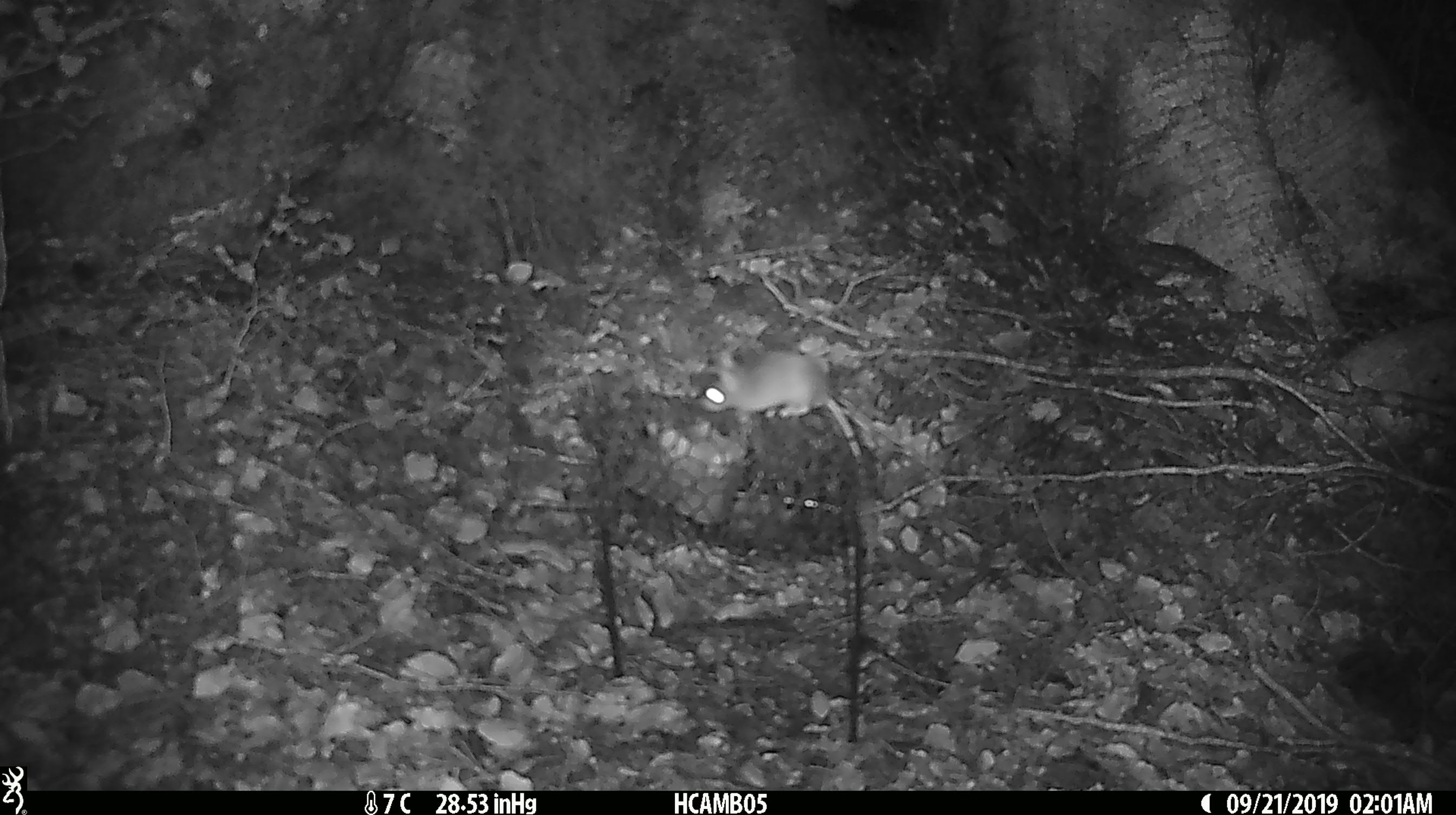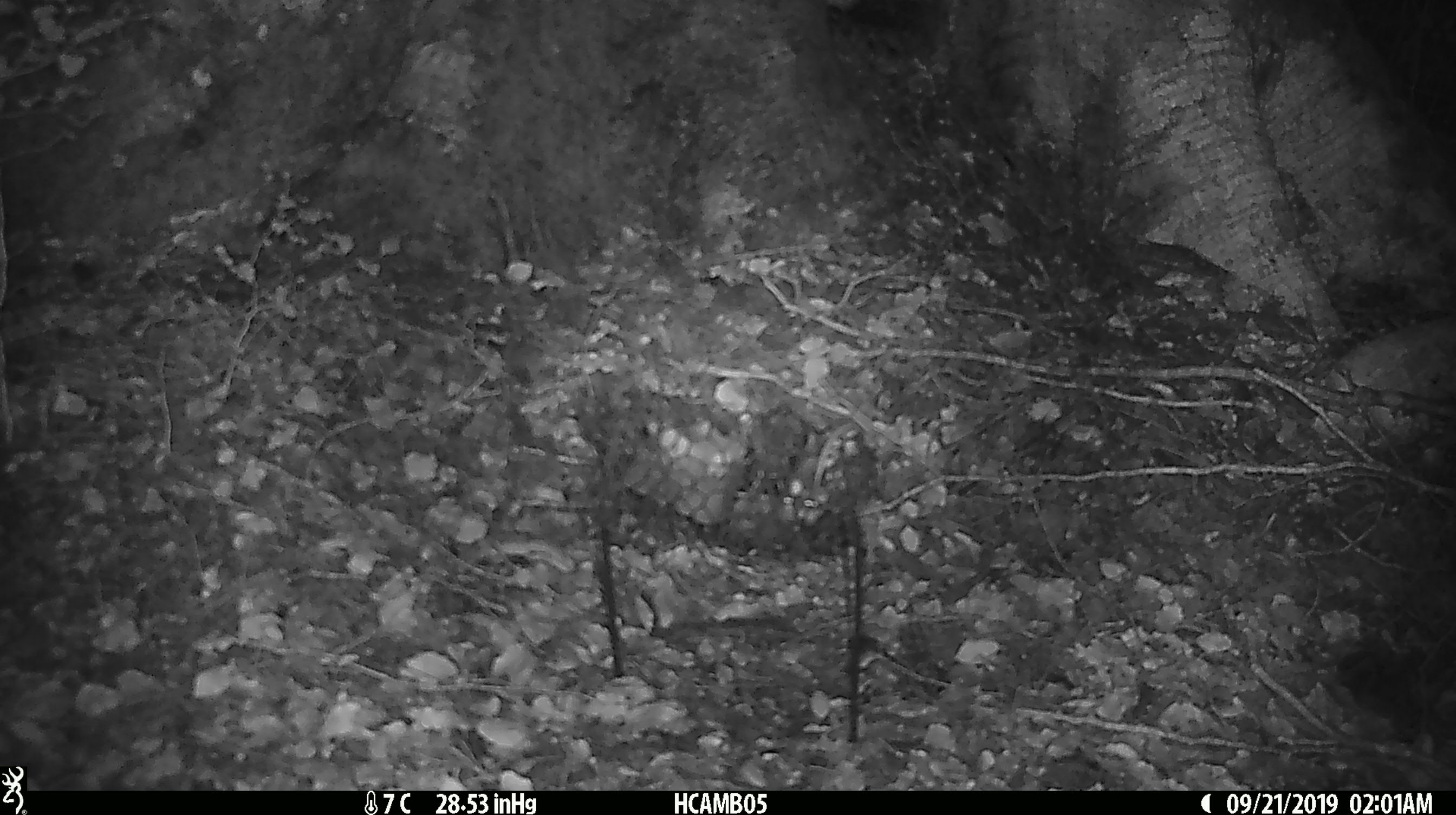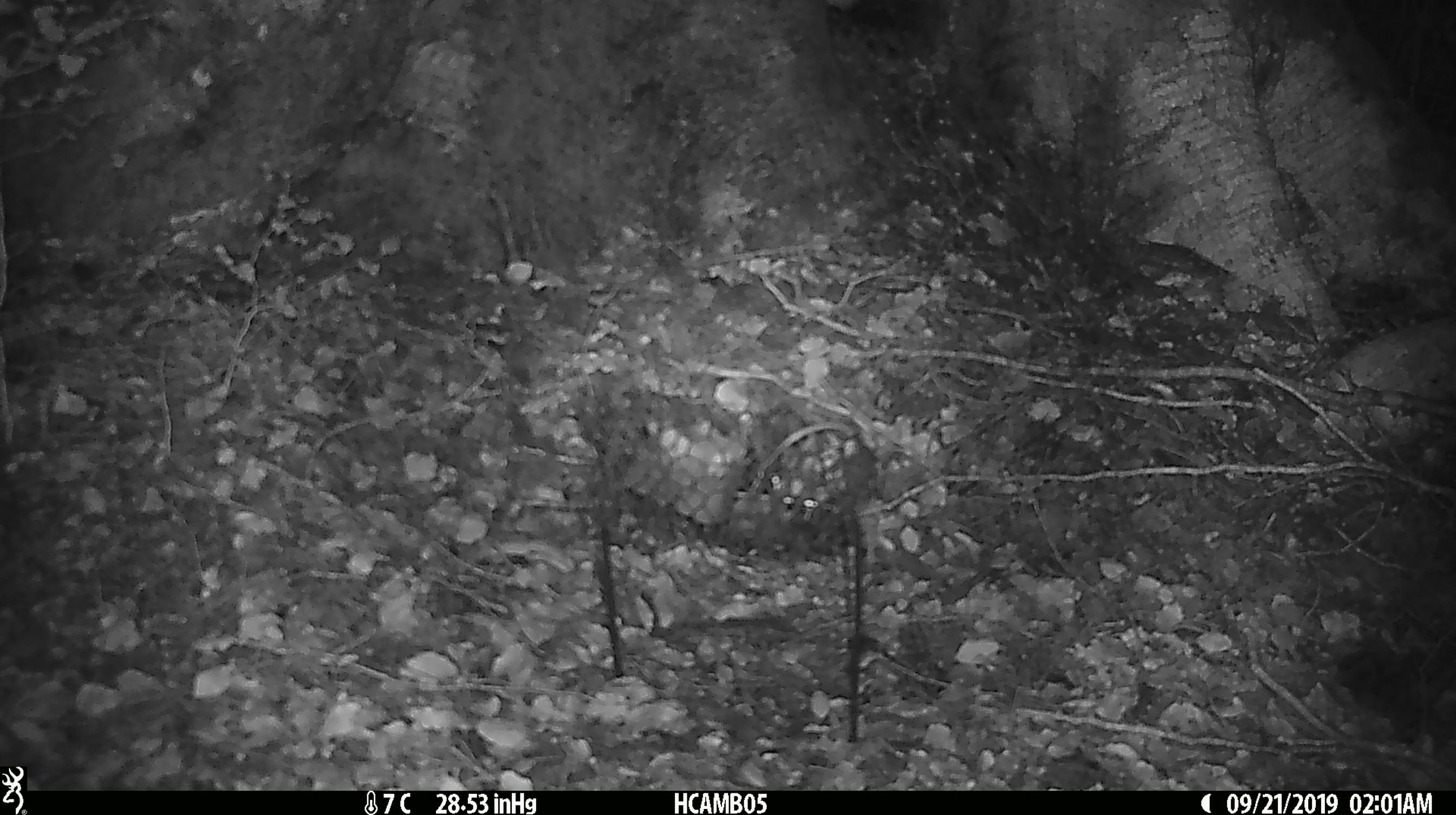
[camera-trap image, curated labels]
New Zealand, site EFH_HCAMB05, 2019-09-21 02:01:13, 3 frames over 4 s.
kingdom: Animalia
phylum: Chordata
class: Mammalia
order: Rodentia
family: Muridae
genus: Mus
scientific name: Mus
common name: mouse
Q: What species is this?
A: Mouse (Mus).